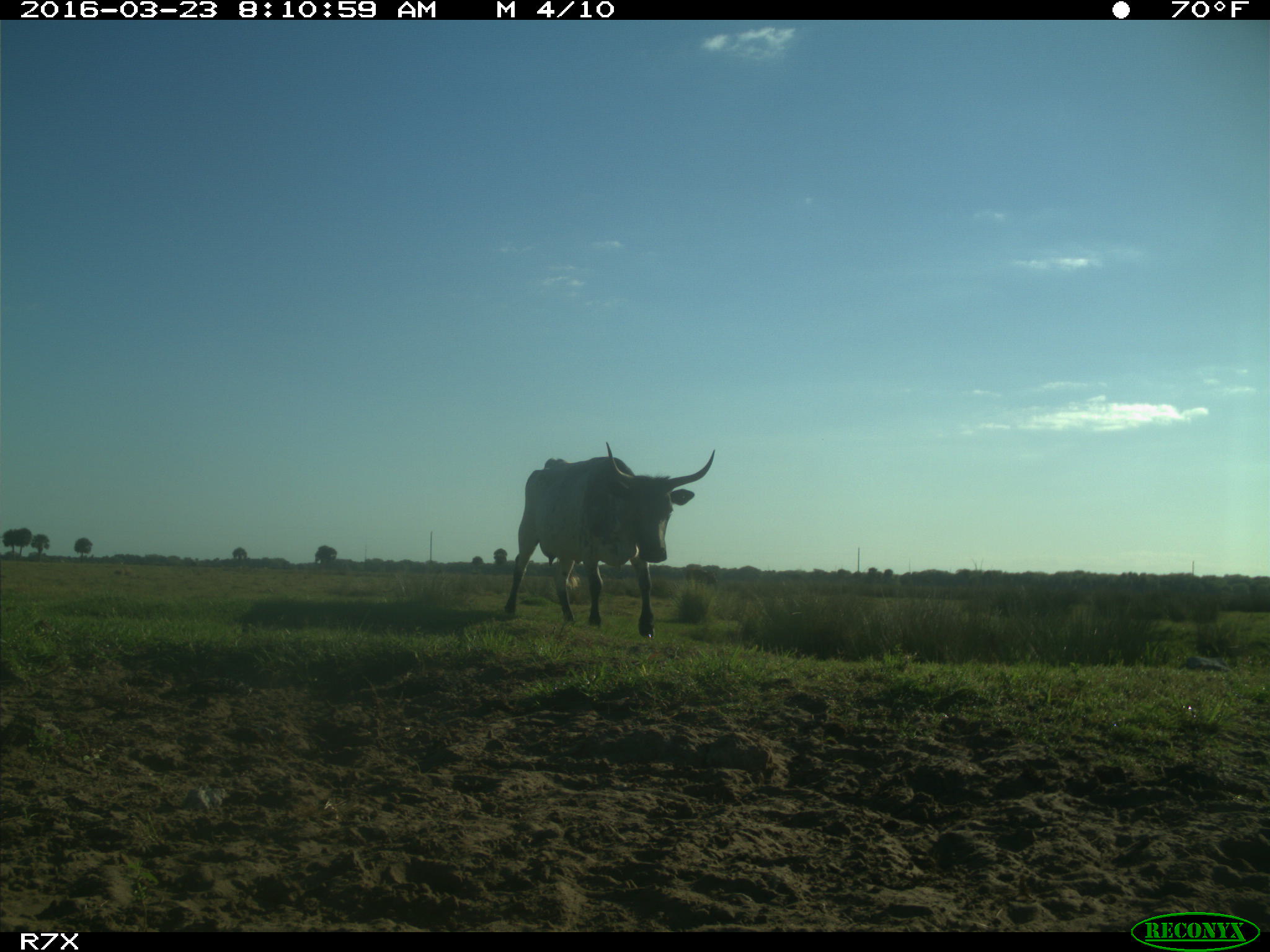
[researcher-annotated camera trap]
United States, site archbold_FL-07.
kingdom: Animalia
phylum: Chordata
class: Mammalia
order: Artiodactyla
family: Bovidae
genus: Bos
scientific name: Bos taurus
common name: domestic cow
Bos taurus (domestic cow).